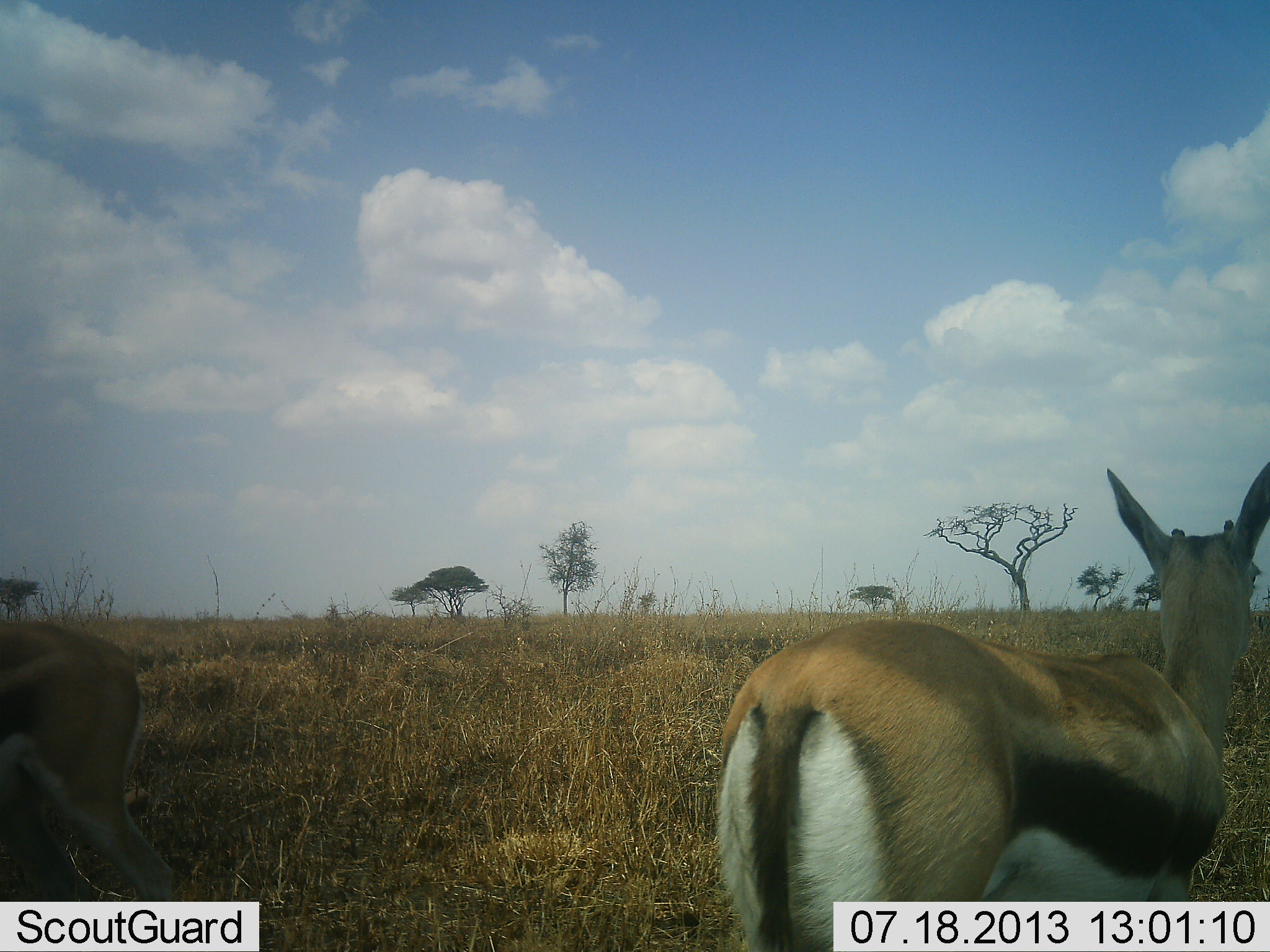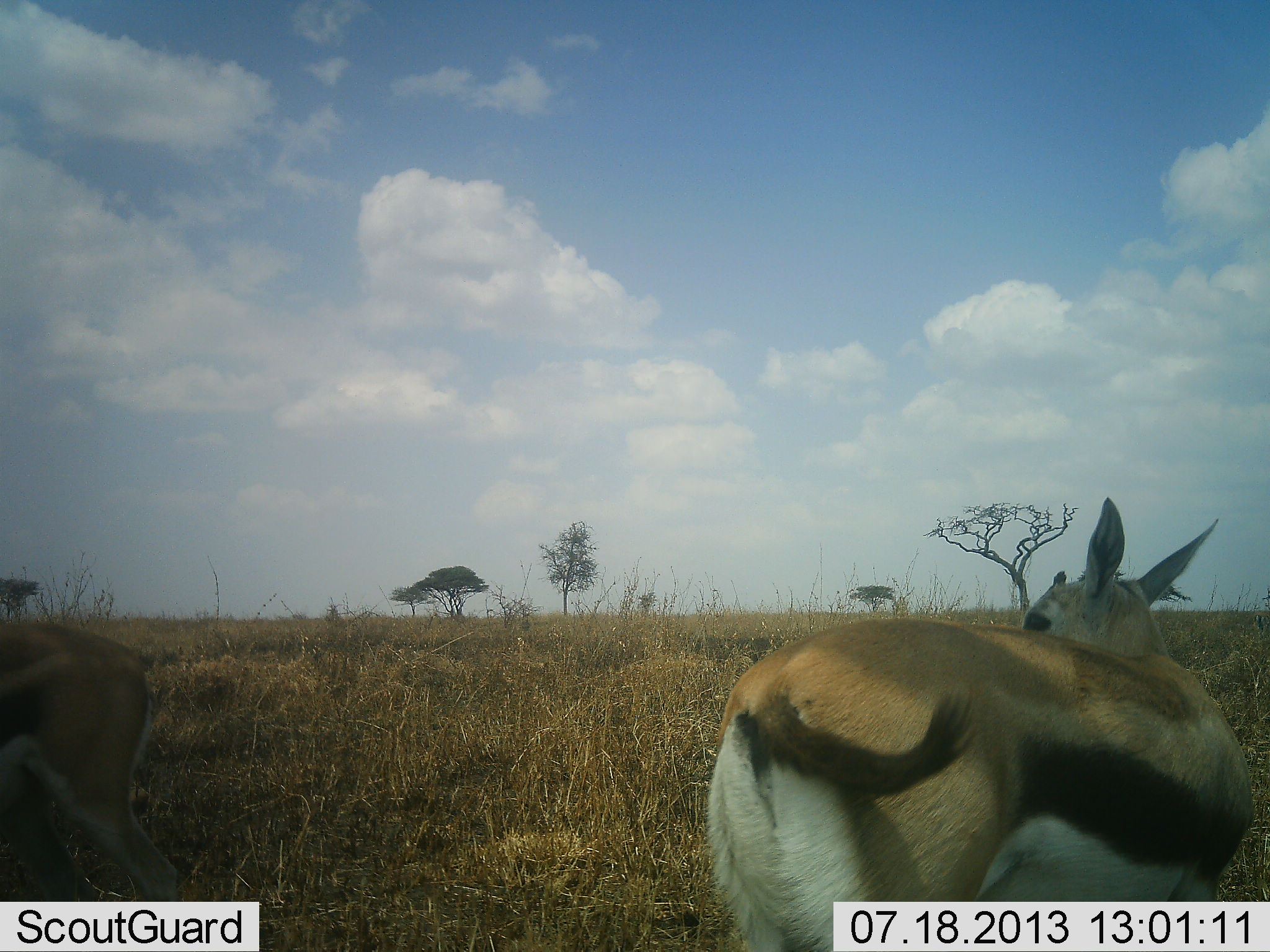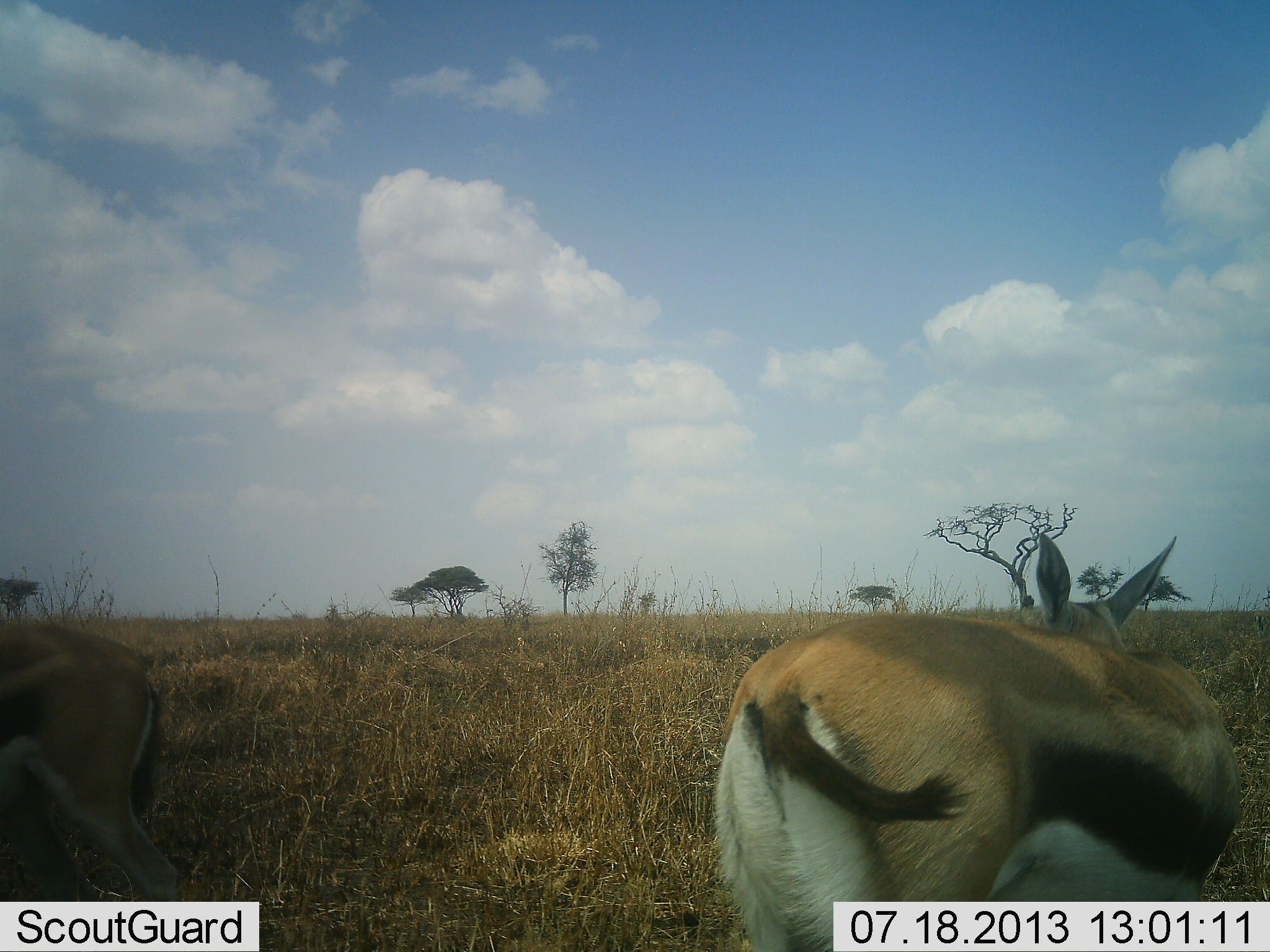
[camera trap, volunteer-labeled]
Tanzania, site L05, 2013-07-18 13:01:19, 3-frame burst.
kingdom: Animalia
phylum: Chordata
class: Mammalia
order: Artiodactyla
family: Bovidae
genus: Eudorcas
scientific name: Eudorcas thomsonii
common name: thomson's gazelle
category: gazellethomsons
Gazellethomsons (thomson's gazelle) (Eudorcas thomsonii), count 2. Behavior (volunteer vote fractions): standing 90%, resting 0%, moving 10%, interacting 0%. Young present (vote fraction): 0%. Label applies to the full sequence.